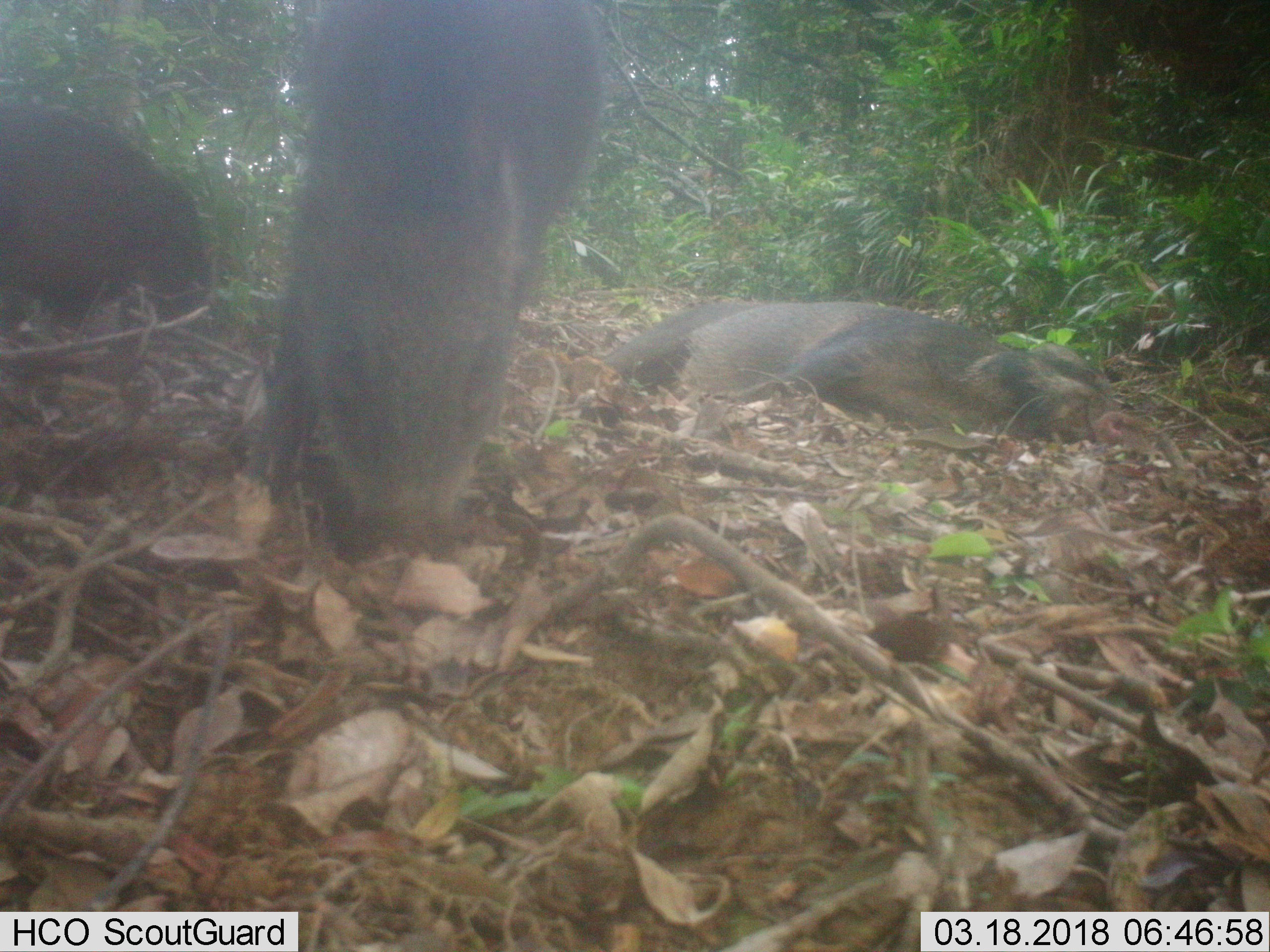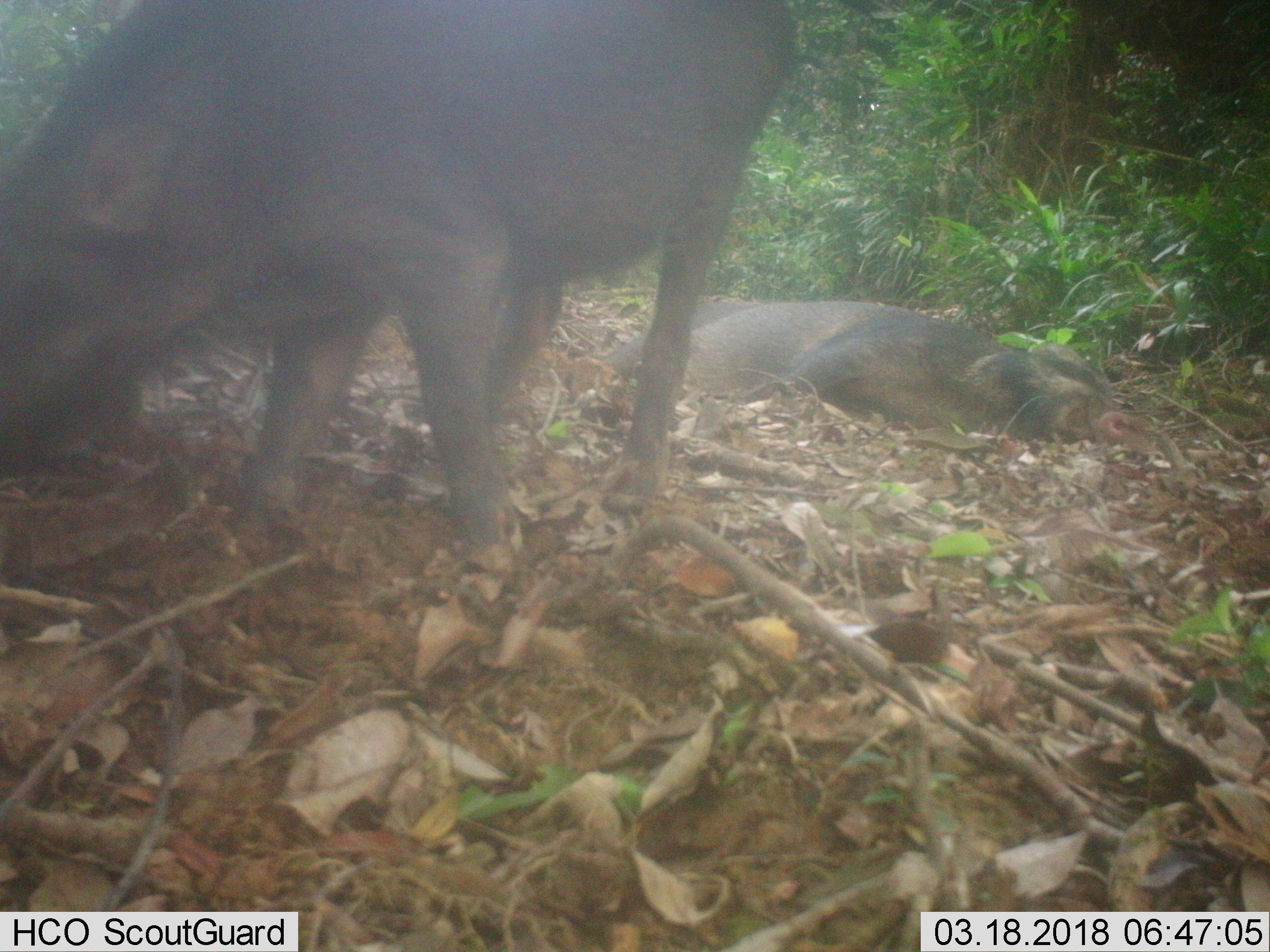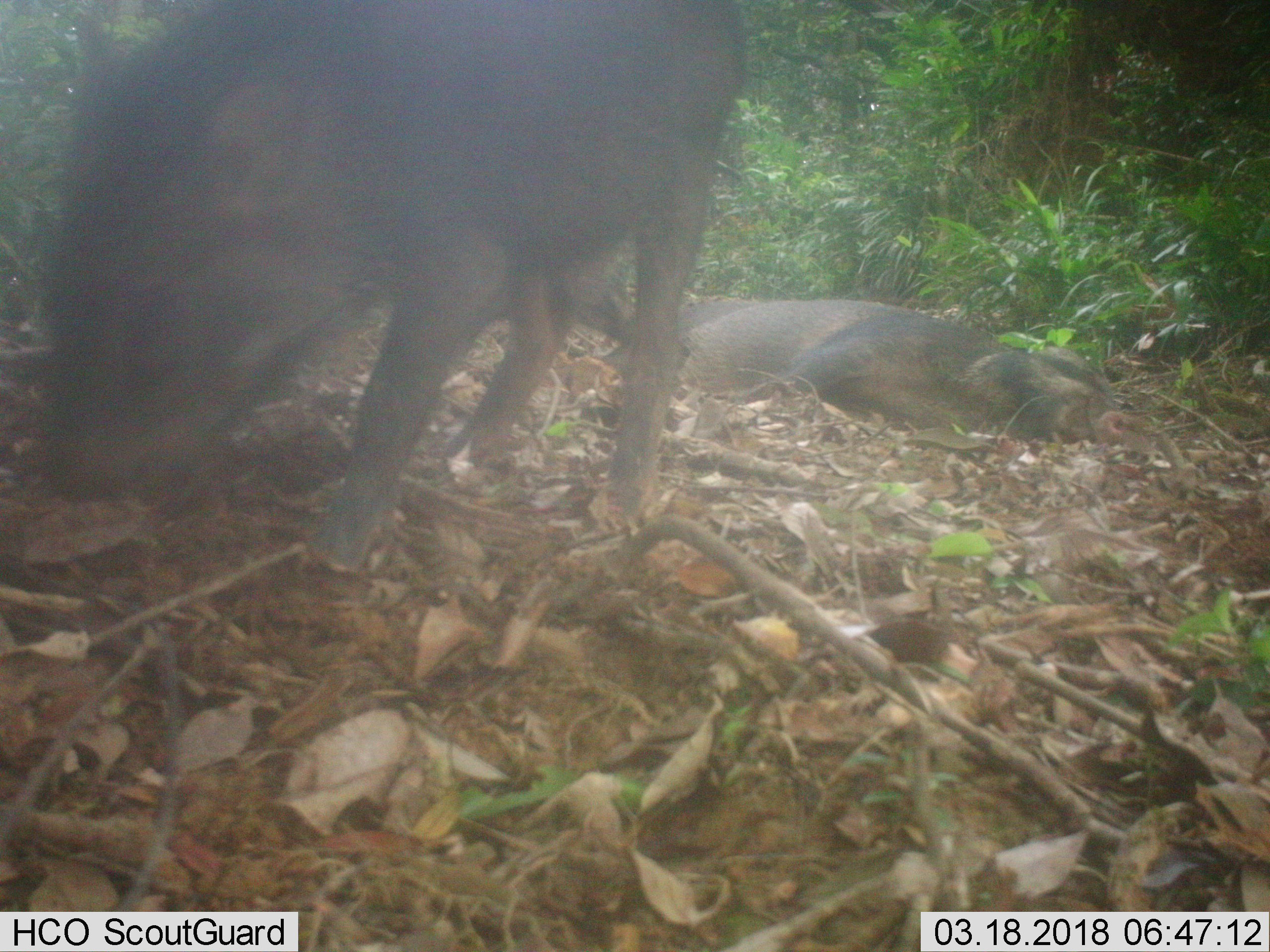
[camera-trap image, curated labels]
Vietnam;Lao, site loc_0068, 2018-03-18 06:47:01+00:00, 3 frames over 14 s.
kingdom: Animalia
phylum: Chordata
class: Mammalia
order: Artiodactyla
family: Suidae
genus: Sus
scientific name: Sus scrofa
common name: eurasian wild pig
Eurasian wild pig (Sus scrofa). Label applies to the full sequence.